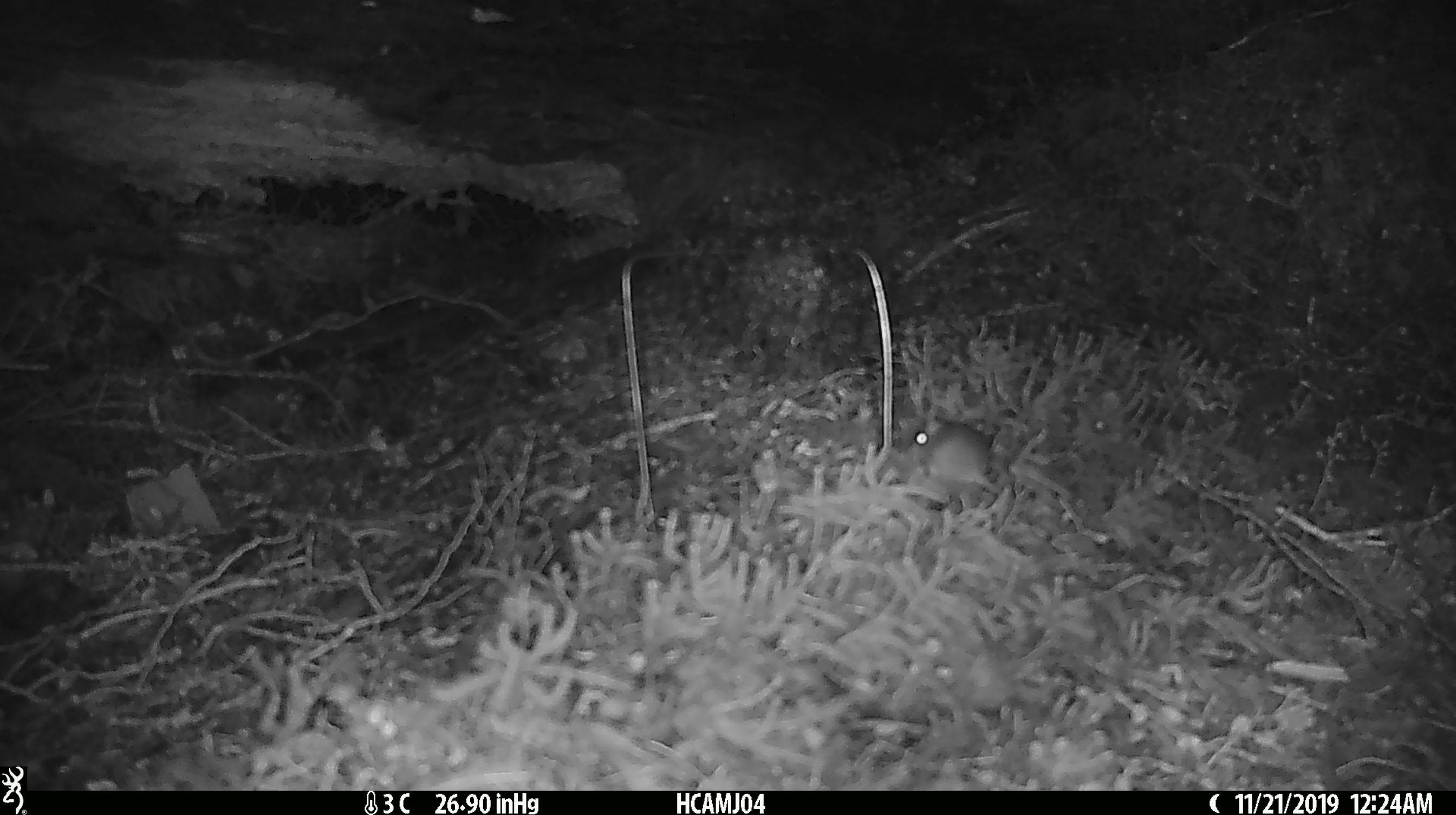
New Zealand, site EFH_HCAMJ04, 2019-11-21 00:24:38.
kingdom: Animalia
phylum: Chordata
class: Mammalia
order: Rodentia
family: Muridae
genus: Mus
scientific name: Mus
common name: mouse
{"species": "mouse (Mus)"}